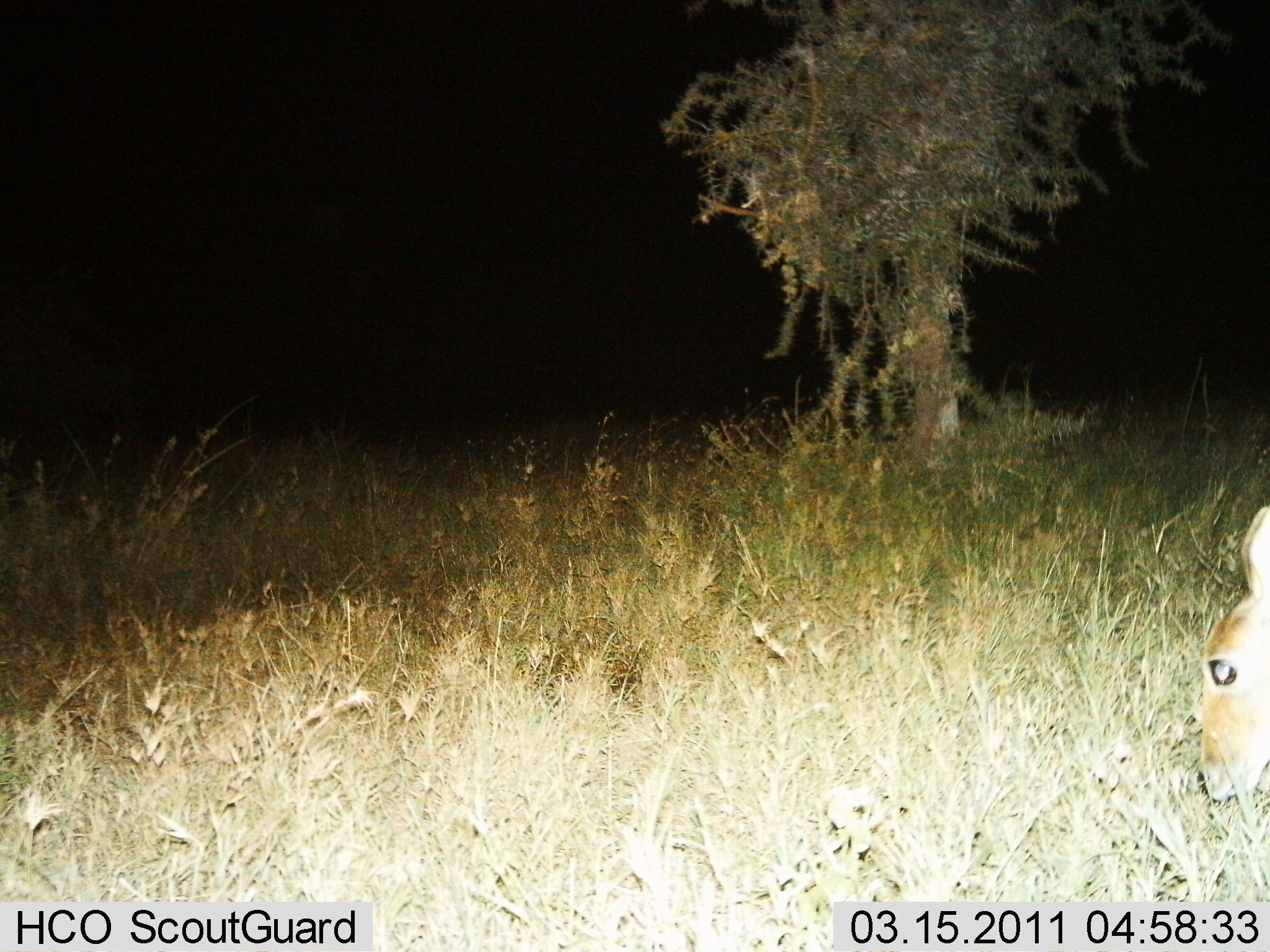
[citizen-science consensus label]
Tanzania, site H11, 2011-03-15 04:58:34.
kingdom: Animalia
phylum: Chordata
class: Mammalia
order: Artiodactyla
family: Bovidae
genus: Madoqua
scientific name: Madoqua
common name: dikdik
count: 1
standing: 50%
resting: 0%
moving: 20%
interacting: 0%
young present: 0%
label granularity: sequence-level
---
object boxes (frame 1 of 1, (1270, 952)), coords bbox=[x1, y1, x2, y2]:
animal: bbox=[1193, 504, 1270, 839]